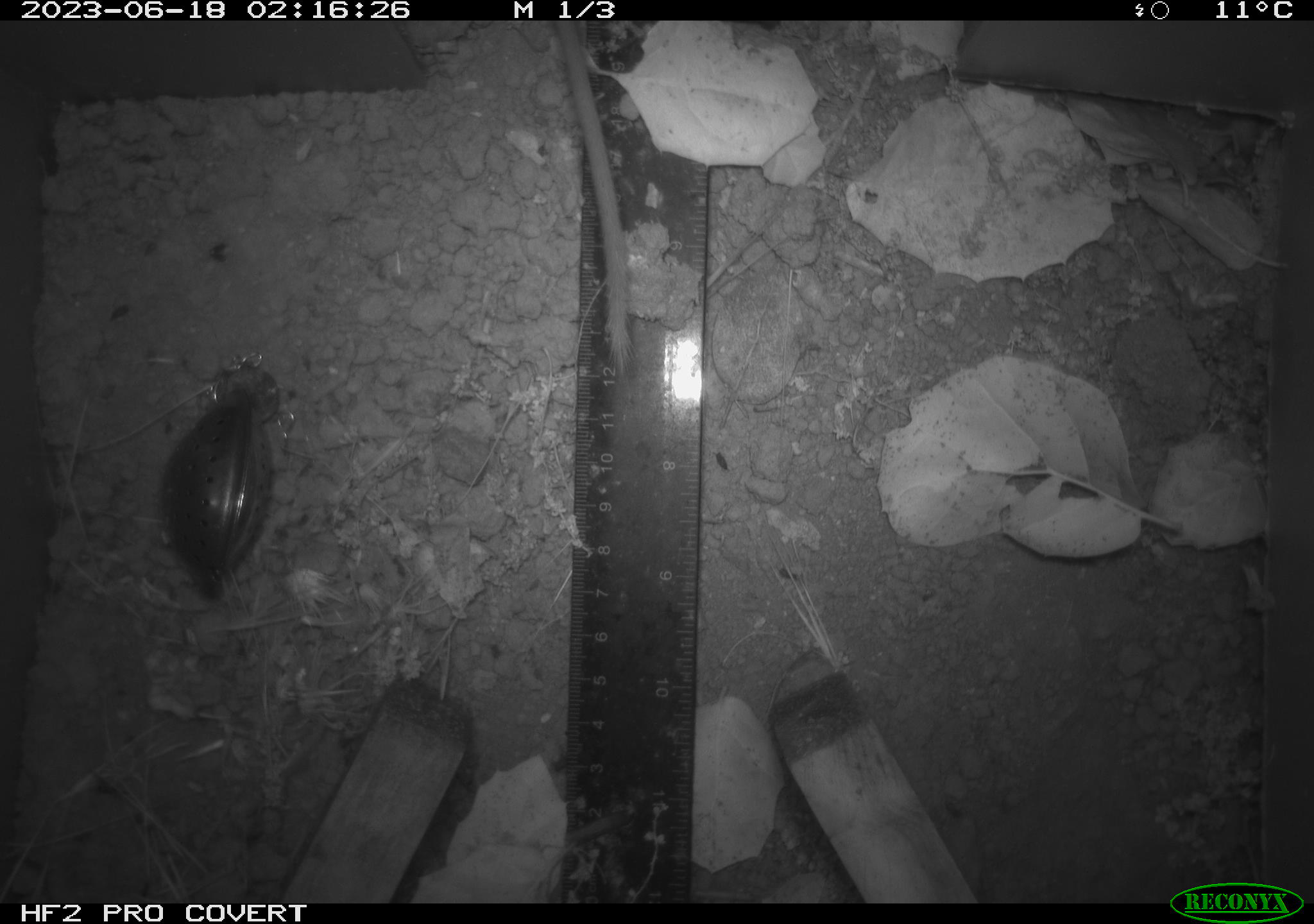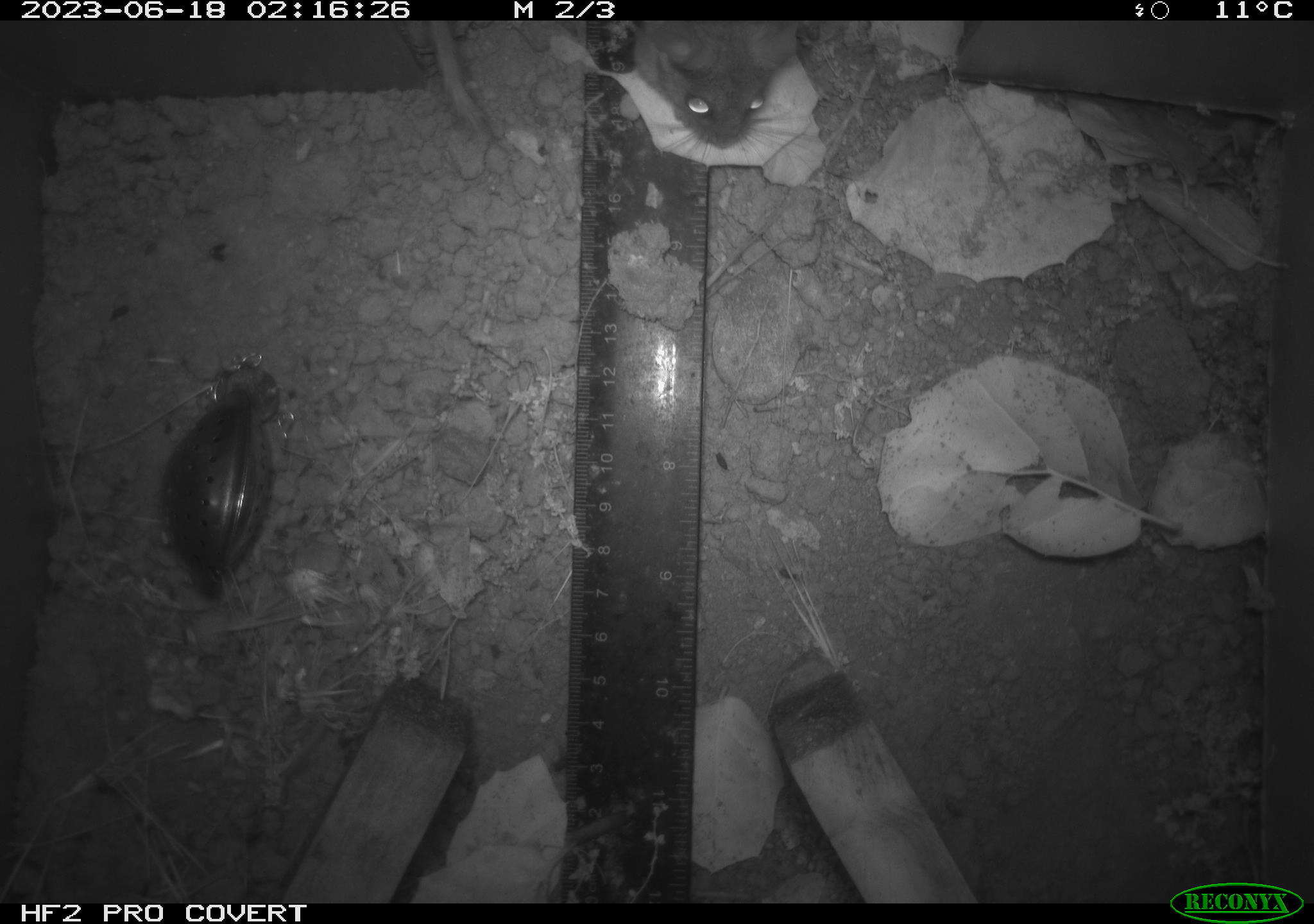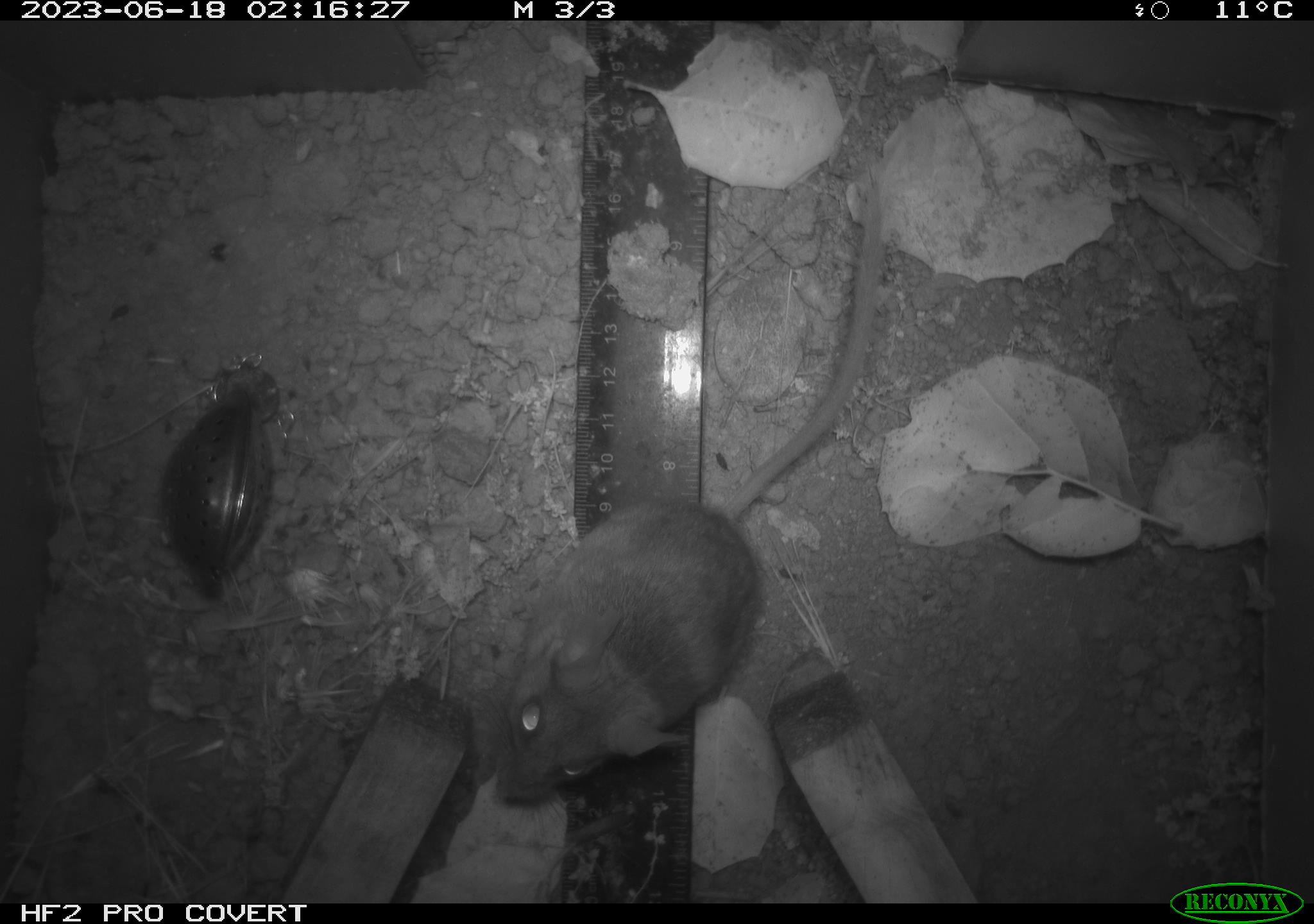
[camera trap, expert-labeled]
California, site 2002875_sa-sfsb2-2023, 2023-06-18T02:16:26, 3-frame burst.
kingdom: Animalia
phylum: Chordata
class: Mammalia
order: Rodentia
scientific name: Rodentia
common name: mouse species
Mouse species (Rodentia).